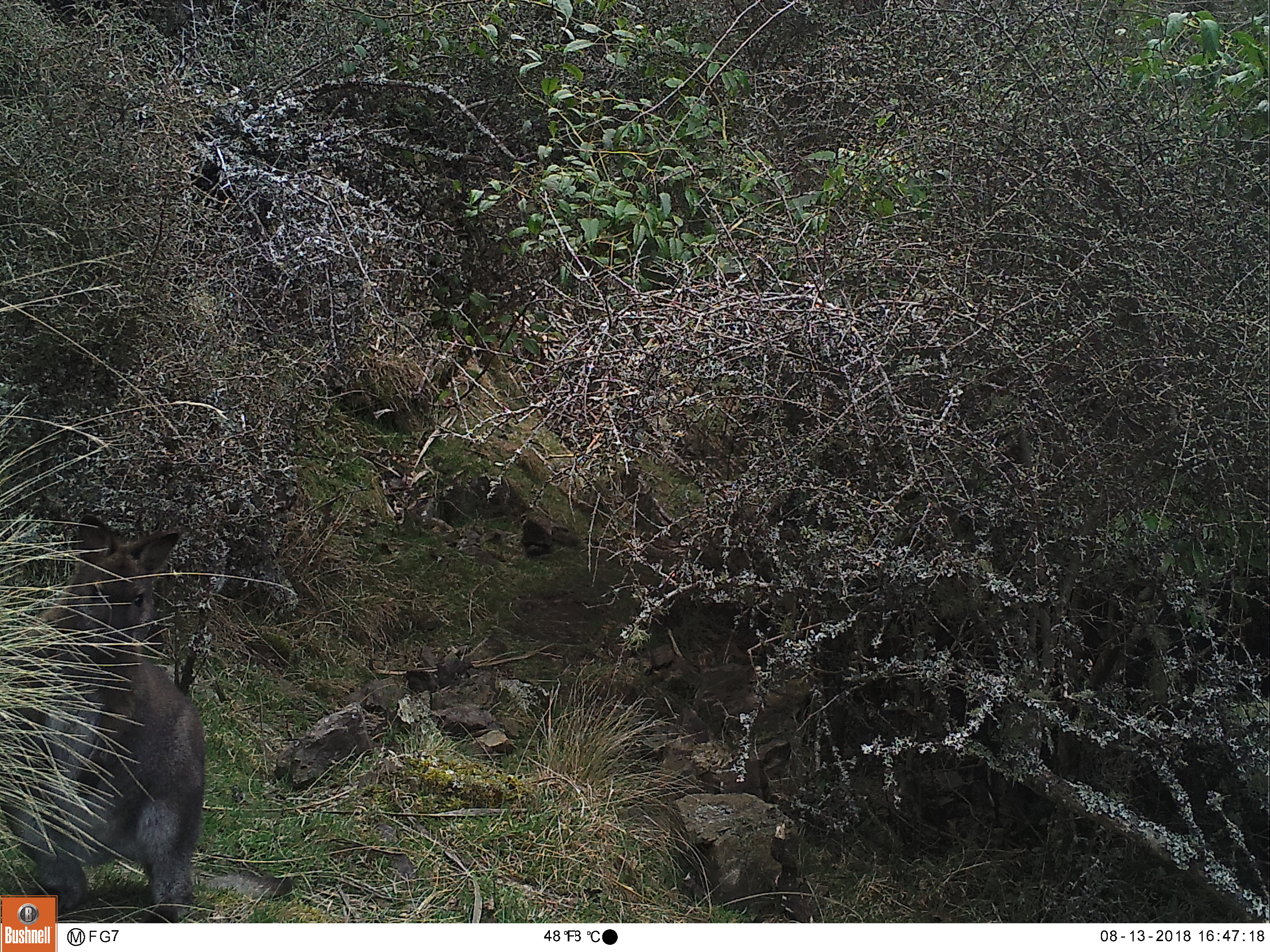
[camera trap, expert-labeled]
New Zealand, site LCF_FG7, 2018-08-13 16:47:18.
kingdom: Animalia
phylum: Chordata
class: Mammalia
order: Diprotodontia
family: Macropodidae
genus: Notamacropus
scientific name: Notamacropus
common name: wallaby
Wallaby (Notamacropus).